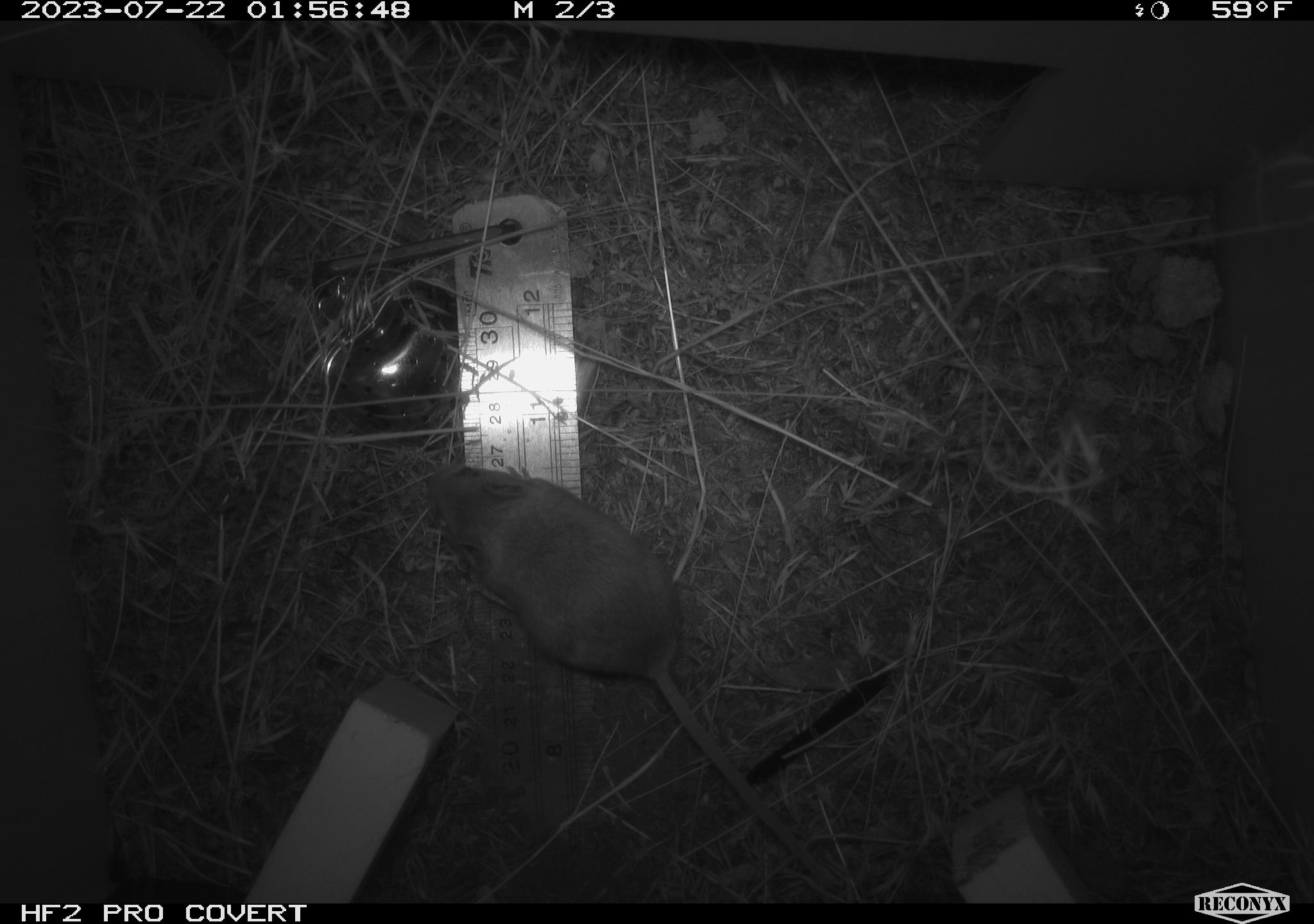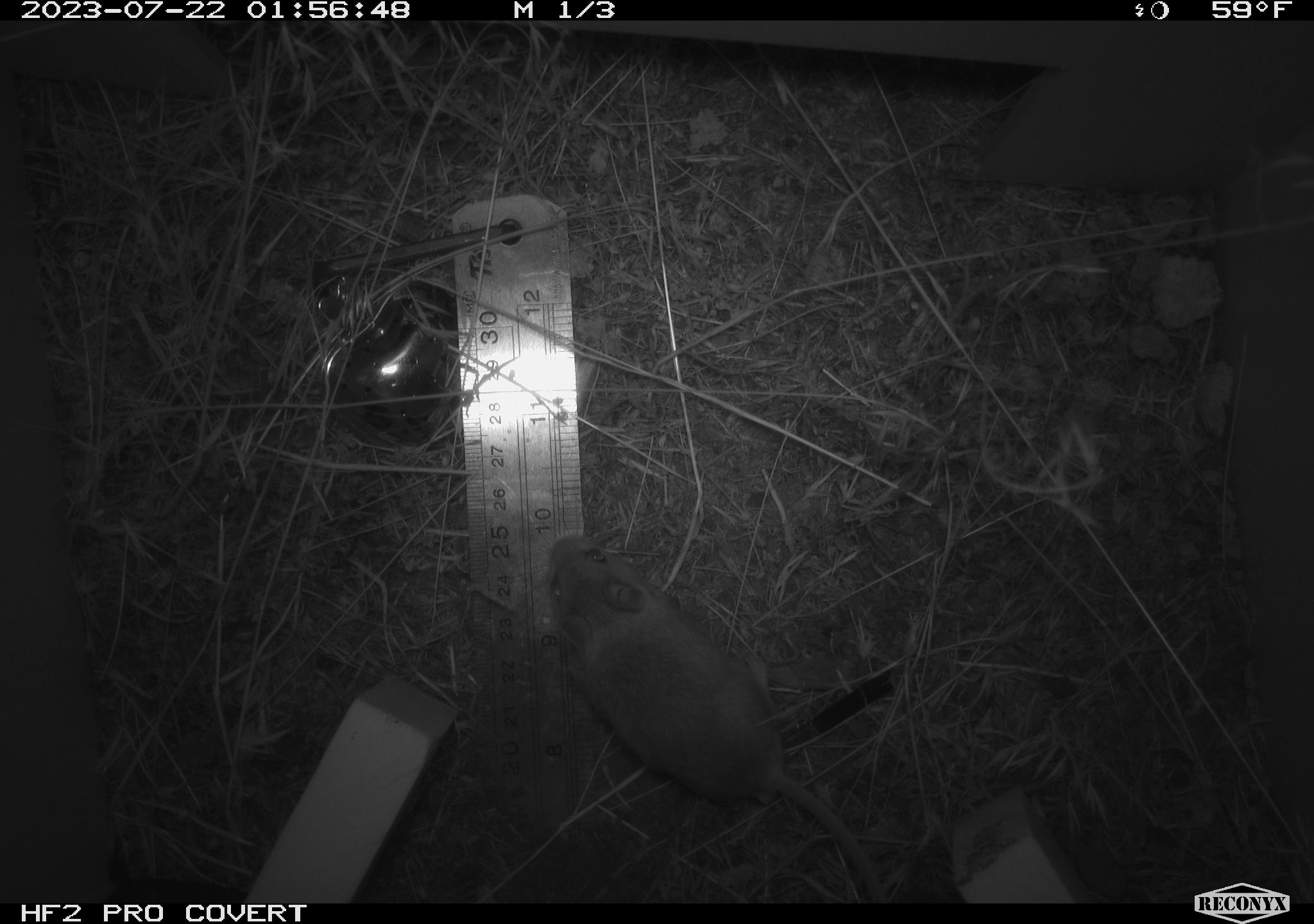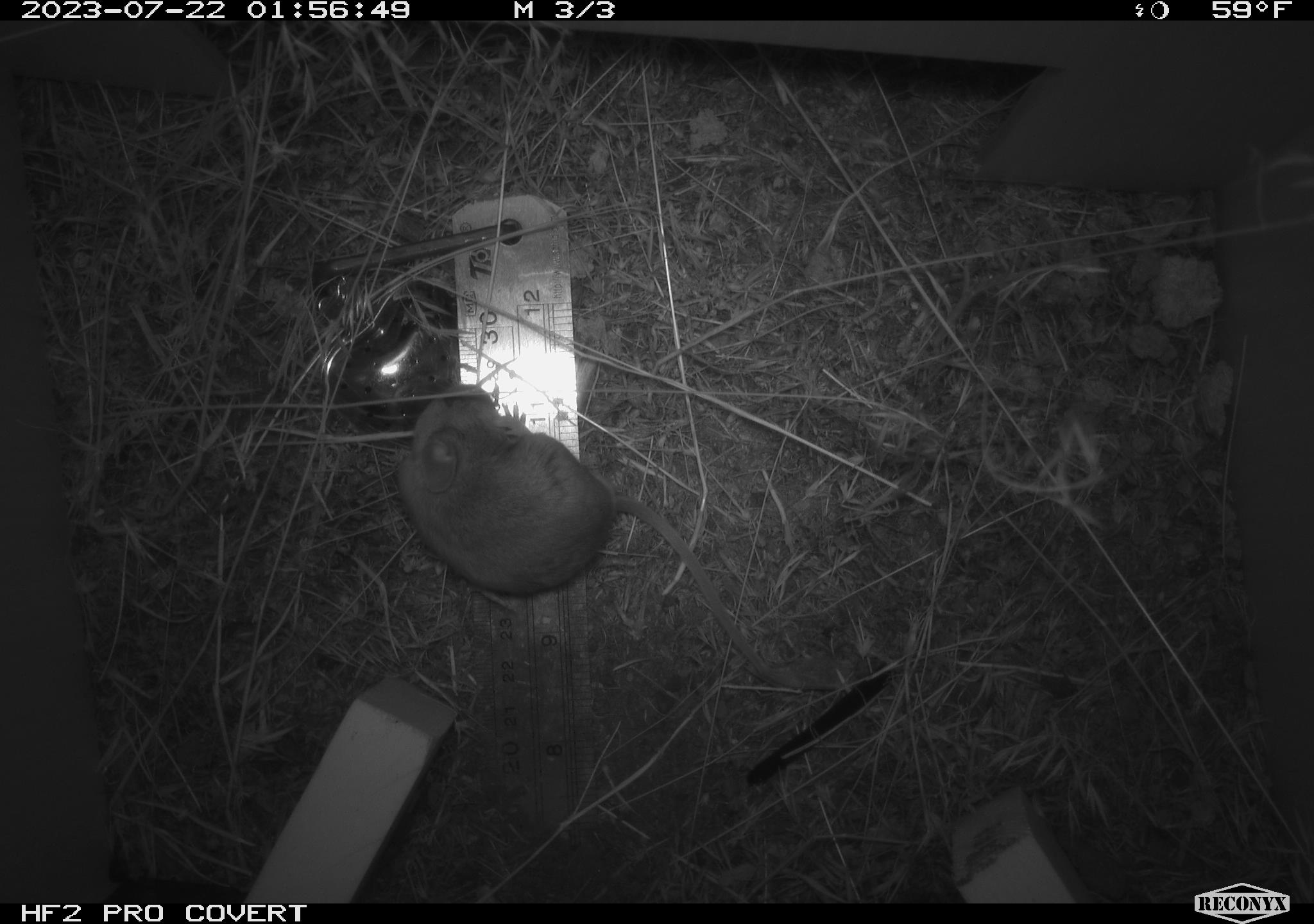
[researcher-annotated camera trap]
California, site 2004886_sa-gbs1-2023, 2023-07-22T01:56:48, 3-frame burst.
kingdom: Animalia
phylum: Chordata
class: Mammalia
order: Rodentia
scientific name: Rodentia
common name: mouse species